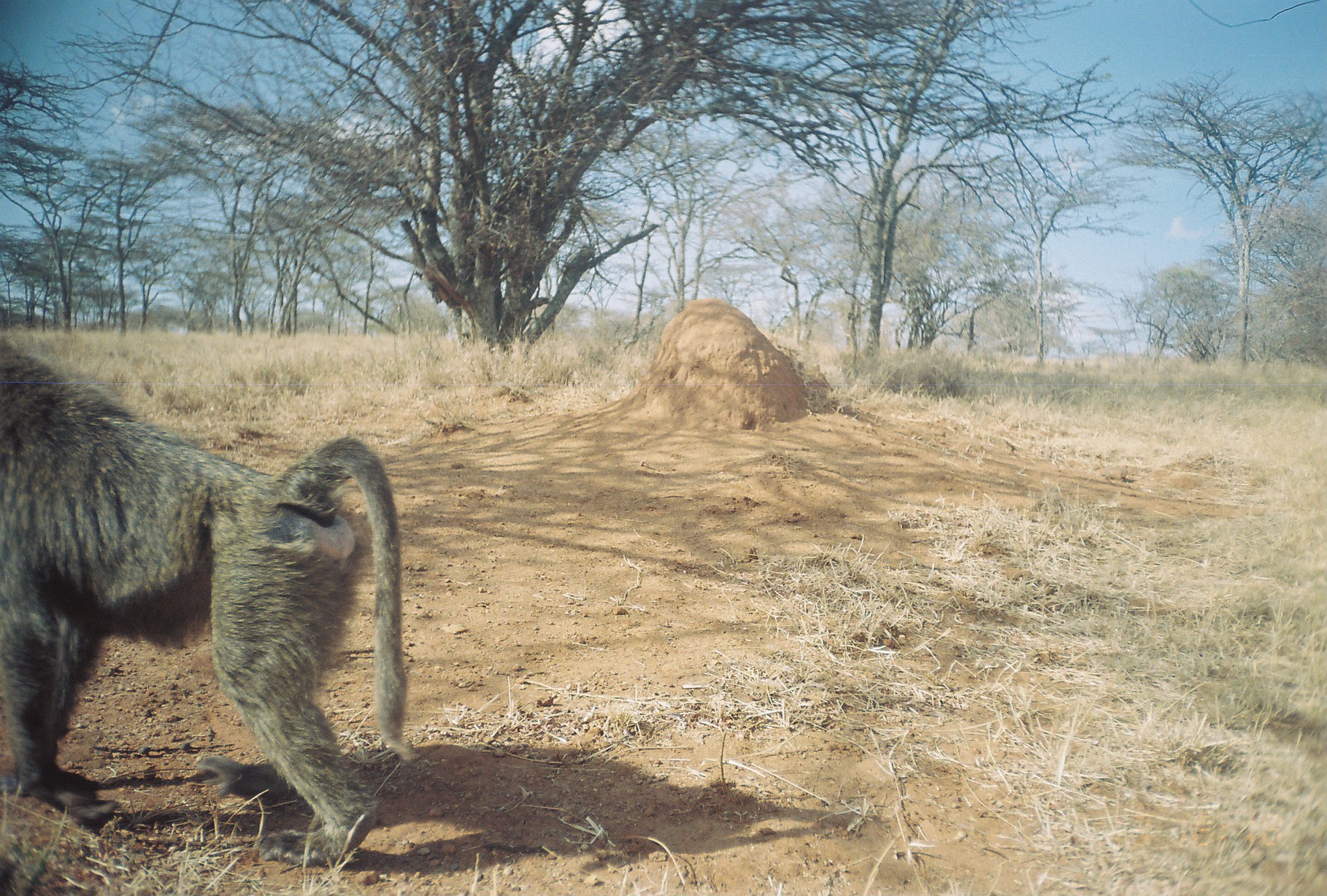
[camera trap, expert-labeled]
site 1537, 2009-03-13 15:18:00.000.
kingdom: Animalia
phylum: Chordata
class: Mammalia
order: Primates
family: Cercopithecidae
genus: Papio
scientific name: Papio anubis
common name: olive baboon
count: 1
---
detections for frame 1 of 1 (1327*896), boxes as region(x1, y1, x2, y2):
papio anubis: region(0, 335, 418, 865)